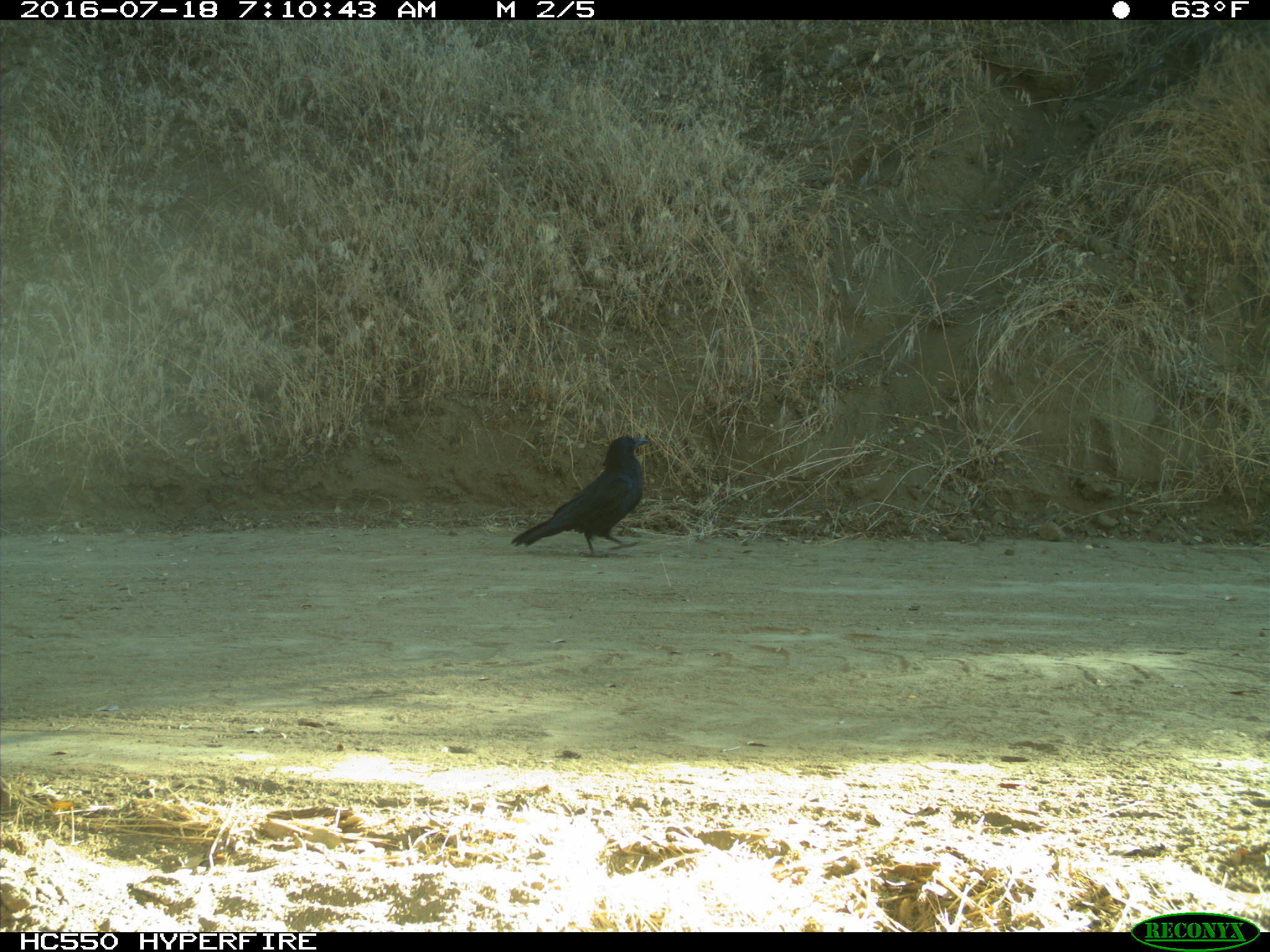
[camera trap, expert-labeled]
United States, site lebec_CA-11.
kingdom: Animalia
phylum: Chordata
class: Aves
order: Passeriformes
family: Corvidae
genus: Corvus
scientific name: Corvus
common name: crows and ravens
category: unidentified corvus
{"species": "unidentified corvus (crows and ravens) (Corvus)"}